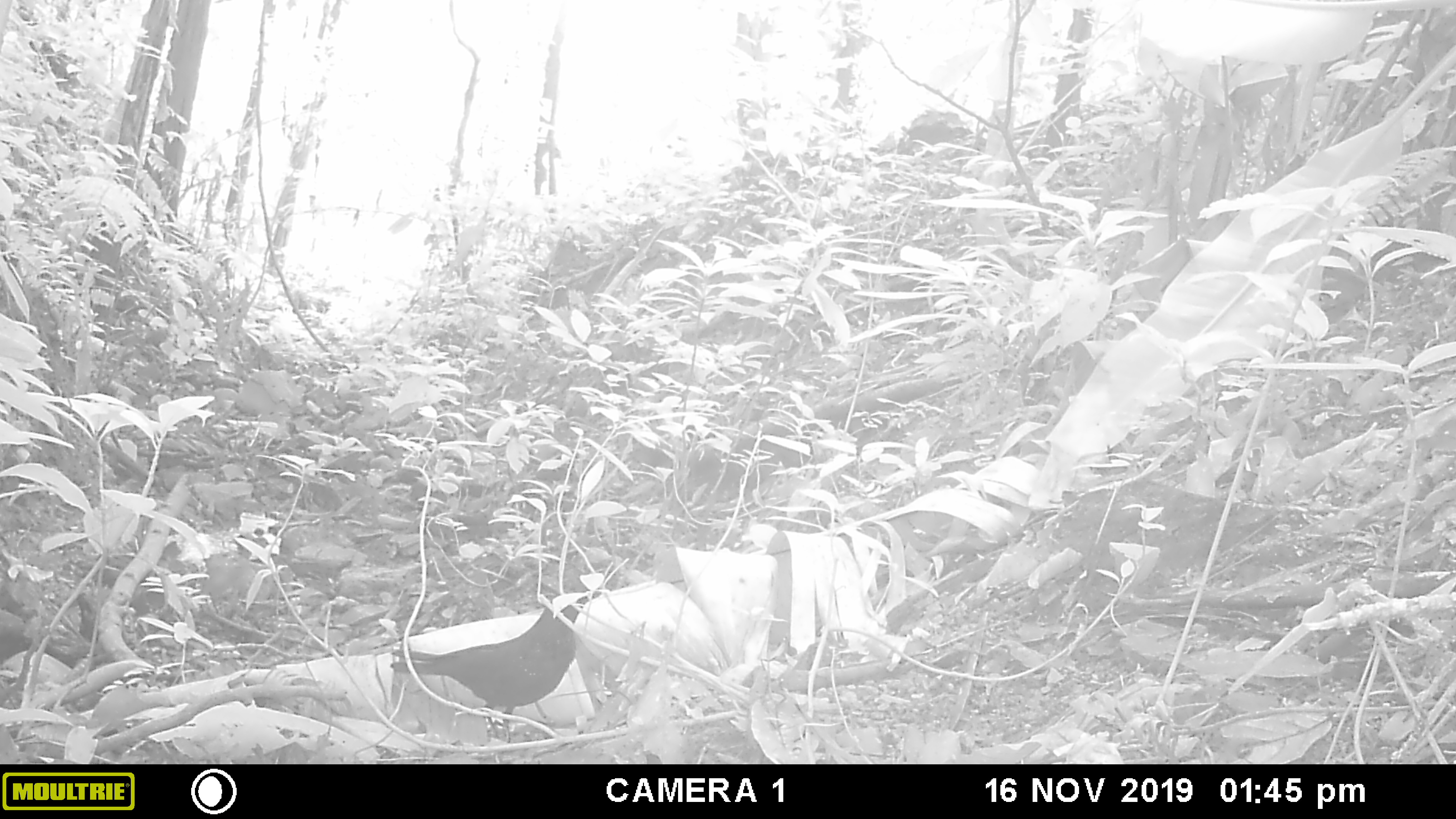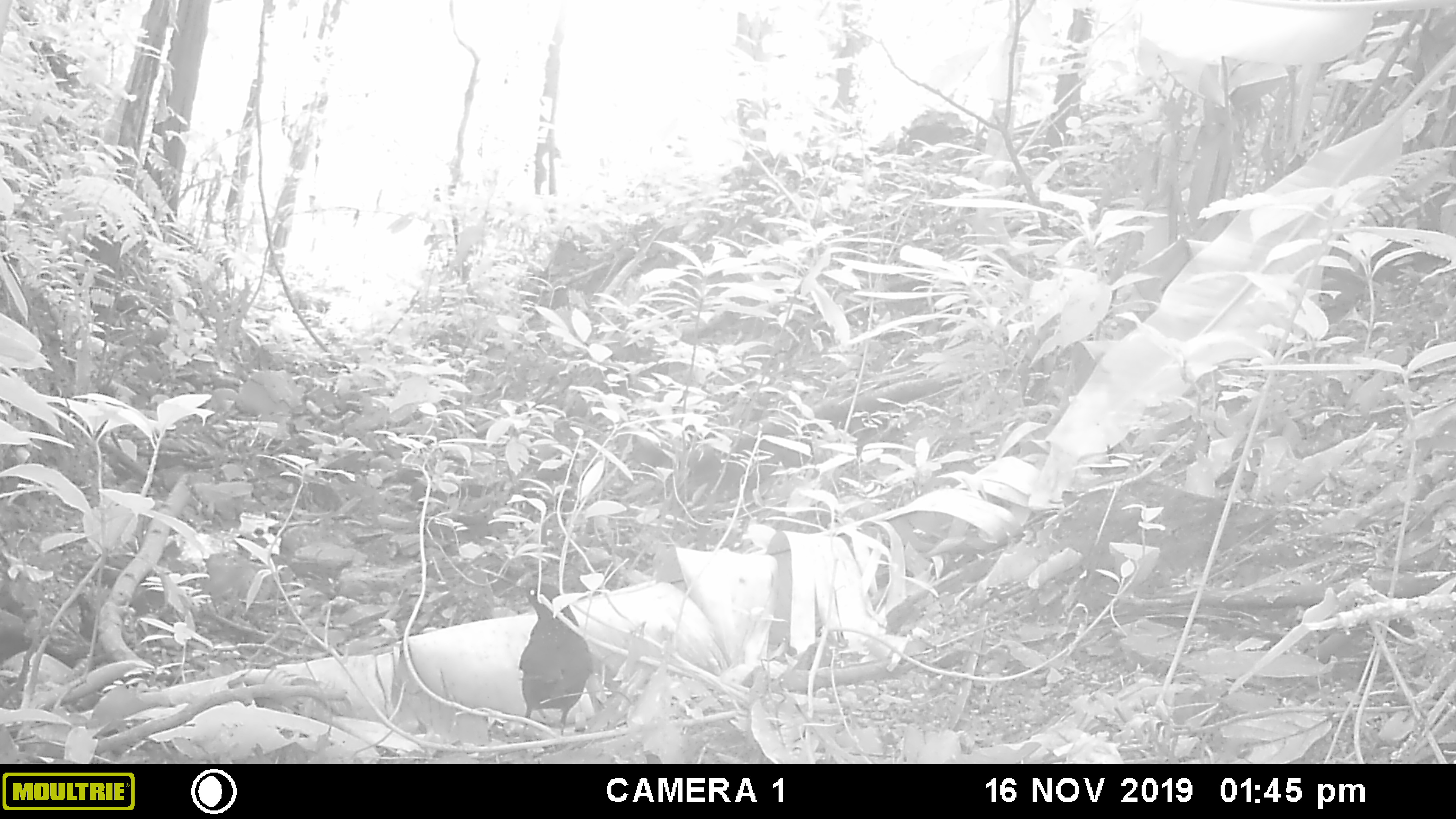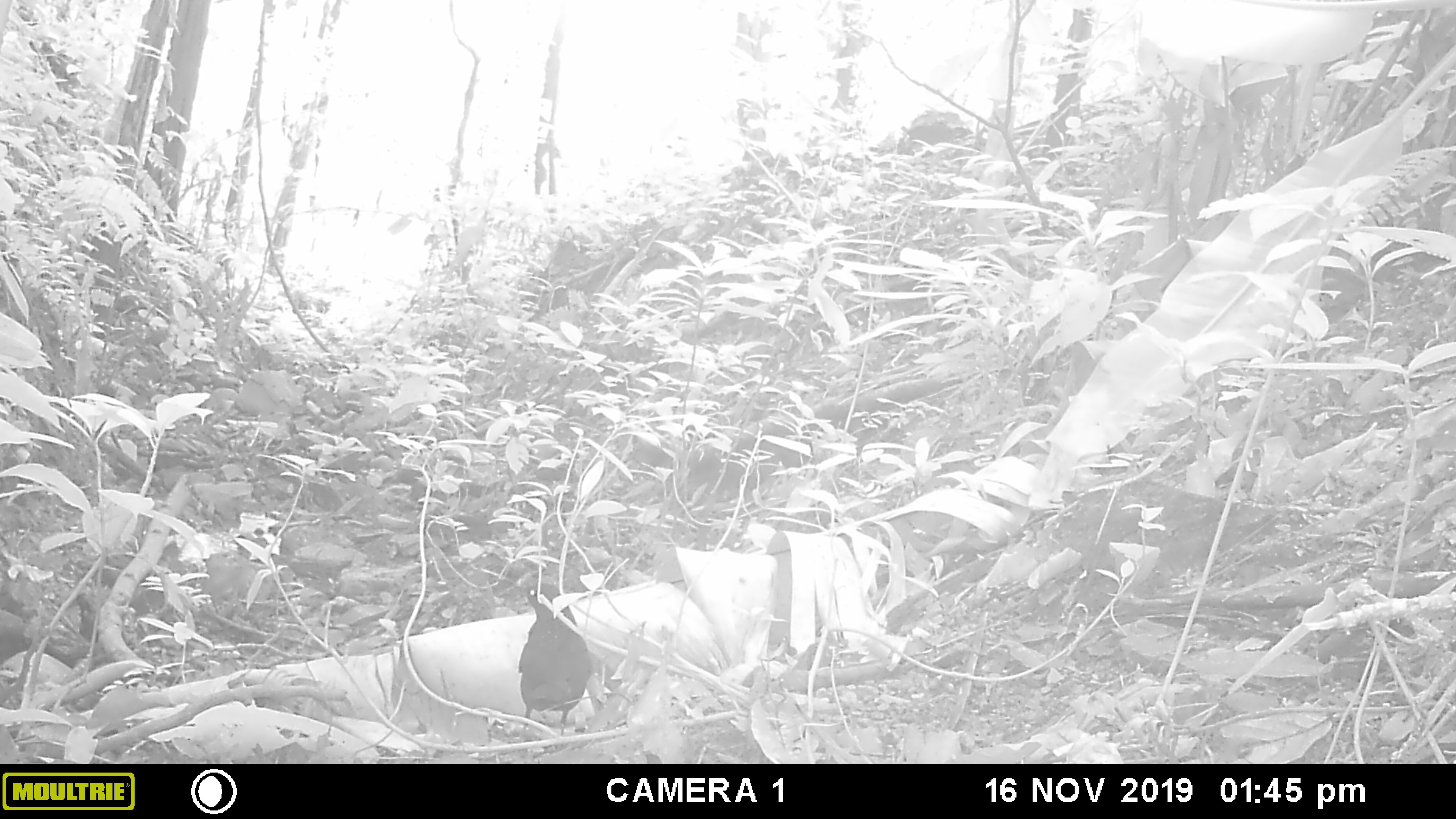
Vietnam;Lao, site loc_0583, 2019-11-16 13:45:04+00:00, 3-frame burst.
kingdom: Animalia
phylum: Chordata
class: Aves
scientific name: Aves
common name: bird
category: unidentified bird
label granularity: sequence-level